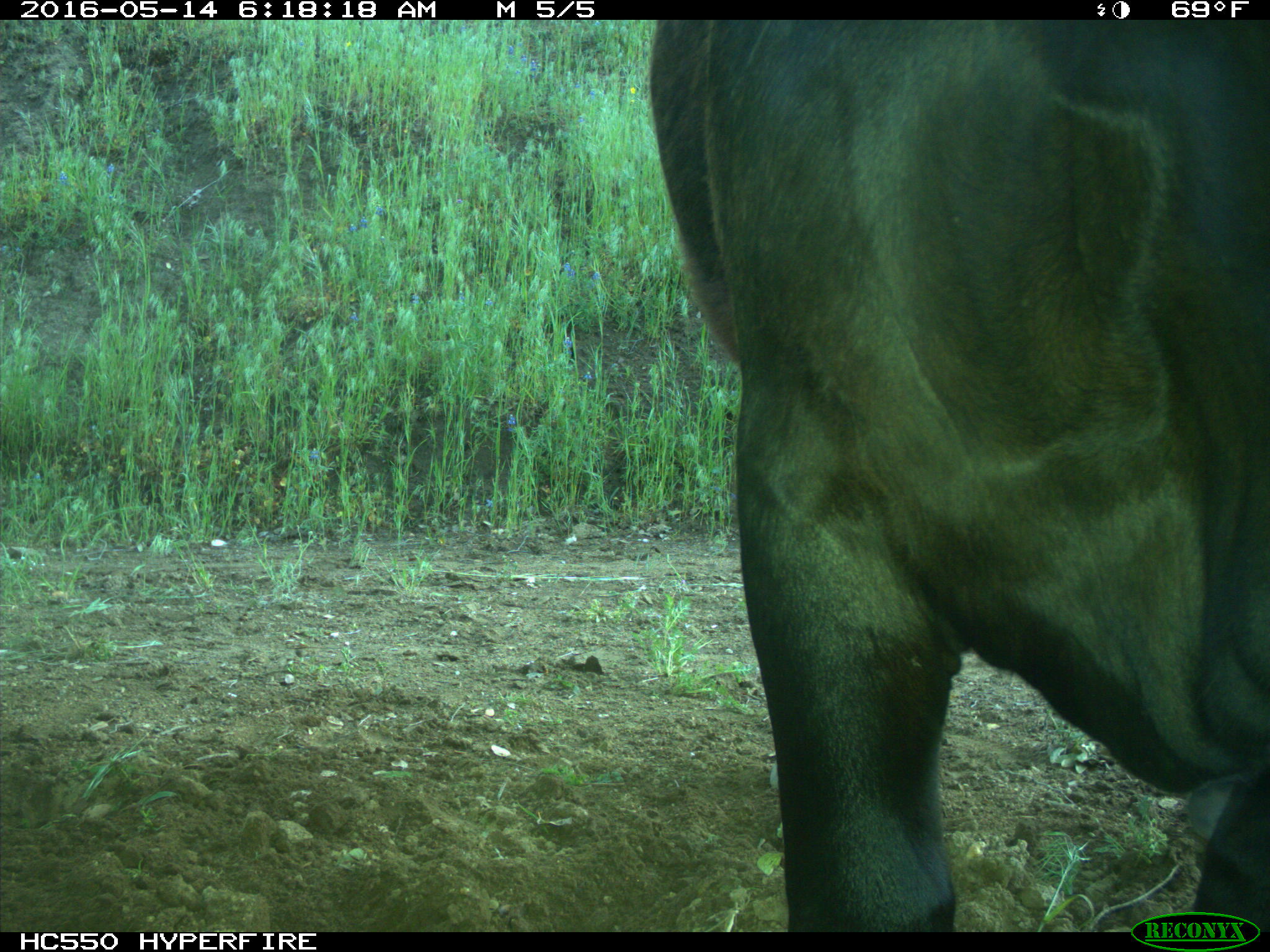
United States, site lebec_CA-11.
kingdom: Animalia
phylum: Chordata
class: Mammalia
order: Artiodactyla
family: Bovidae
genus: Bos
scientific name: Bos taurus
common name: domestic cow